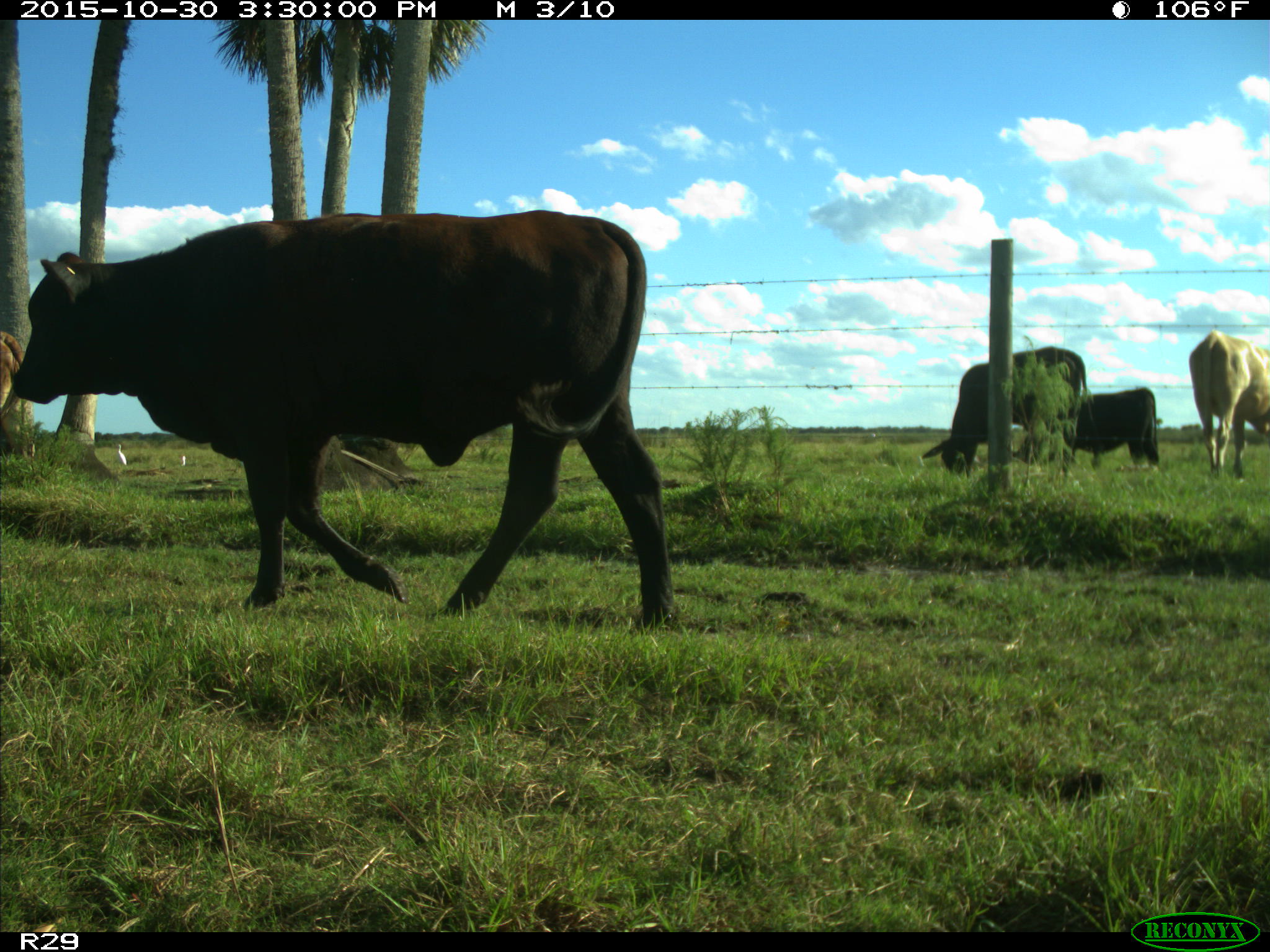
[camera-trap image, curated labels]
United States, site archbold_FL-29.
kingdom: Animalia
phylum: Chordata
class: Mammalia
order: Artiodactyla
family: Bovidae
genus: Bos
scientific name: Bos taurus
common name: domestic cow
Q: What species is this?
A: Bos taurus (domestic cow).